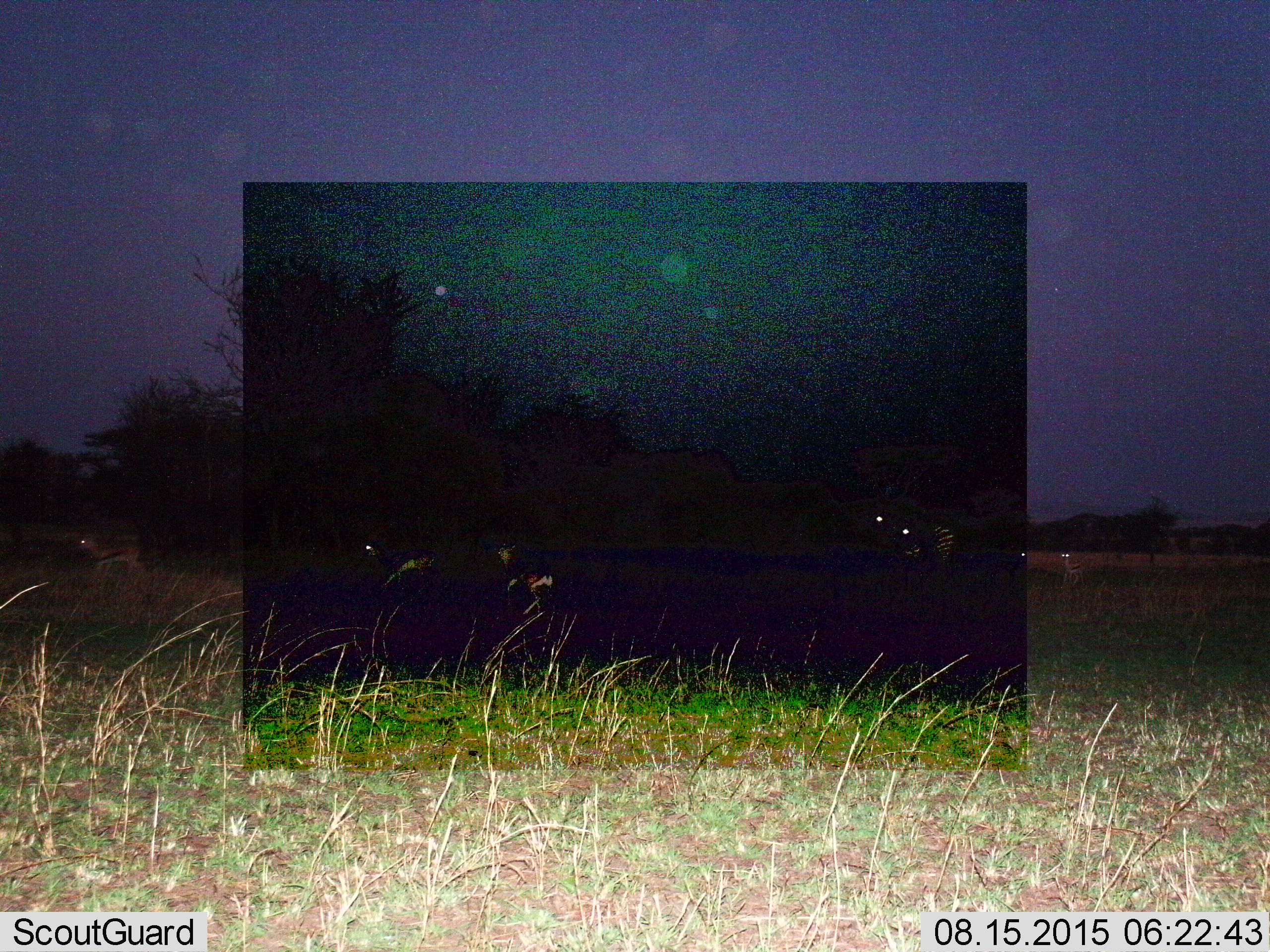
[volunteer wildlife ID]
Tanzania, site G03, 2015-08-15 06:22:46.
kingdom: Animalia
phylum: Chordata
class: Mammalia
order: Artiodactyla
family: Bovidae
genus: Eudorcas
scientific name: Eudorcas thomsonii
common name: thomson's gazelle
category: gazellethomsons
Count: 4.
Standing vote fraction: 50%.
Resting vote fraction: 0%.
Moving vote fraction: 58%.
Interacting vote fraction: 0%.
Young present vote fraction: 0%.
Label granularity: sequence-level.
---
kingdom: Animalia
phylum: Chordata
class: Mammalia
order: Perissodactyla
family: Equidae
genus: Equus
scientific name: Equus quagga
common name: plains zebra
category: zebra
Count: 2.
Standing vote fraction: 69%.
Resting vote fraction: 8%.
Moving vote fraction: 23%.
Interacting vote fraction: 0%.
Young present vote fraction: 8%.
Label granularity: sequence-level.